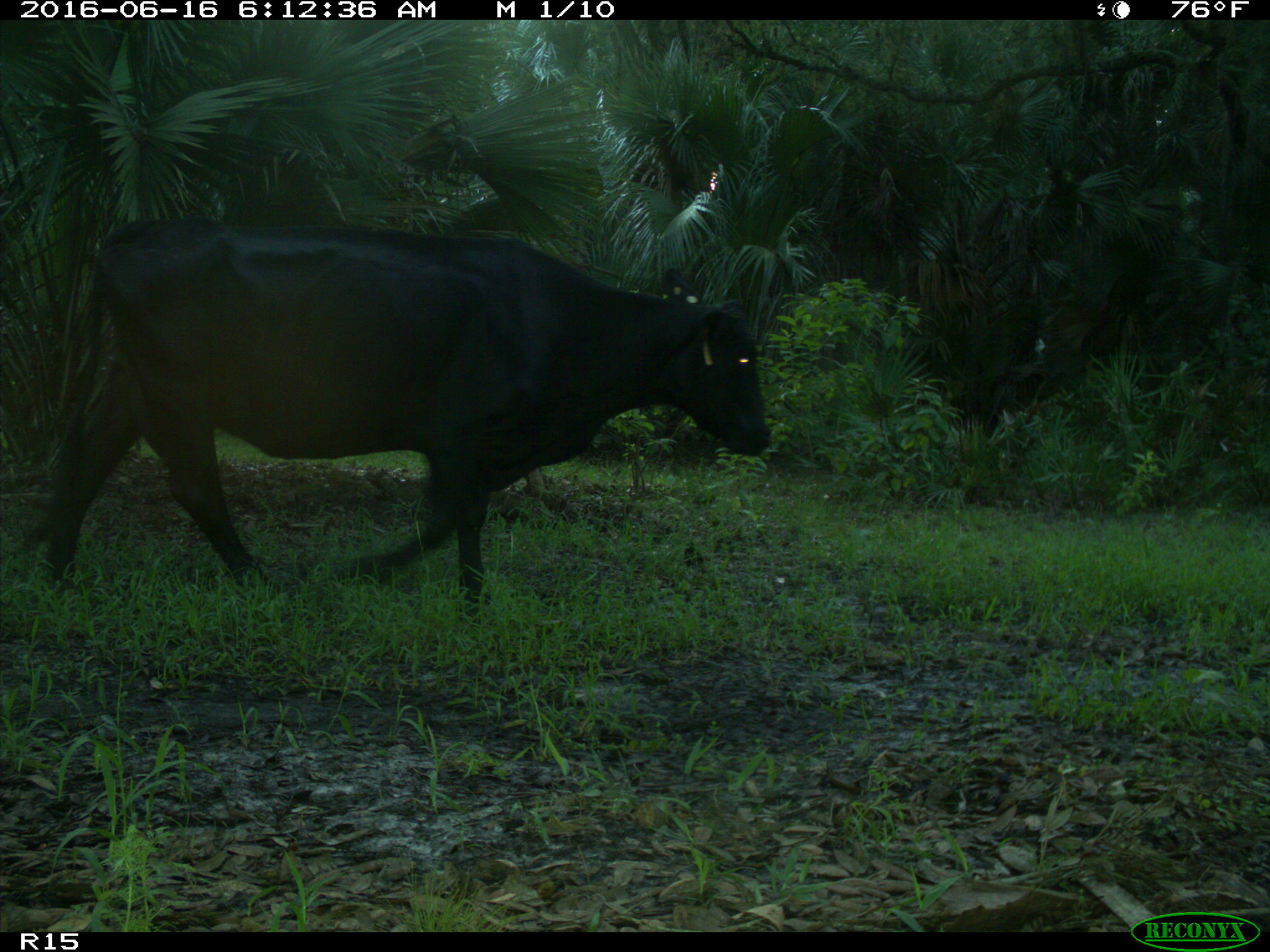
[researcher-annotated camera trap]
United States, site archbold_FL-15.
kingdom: Animalia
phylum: Chordata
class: Mammalia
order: Artiodactyla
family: Bovidae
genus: Bos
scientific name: Bos taurus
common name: domestic cow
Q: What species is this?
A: Bos taurus (domestic cow).